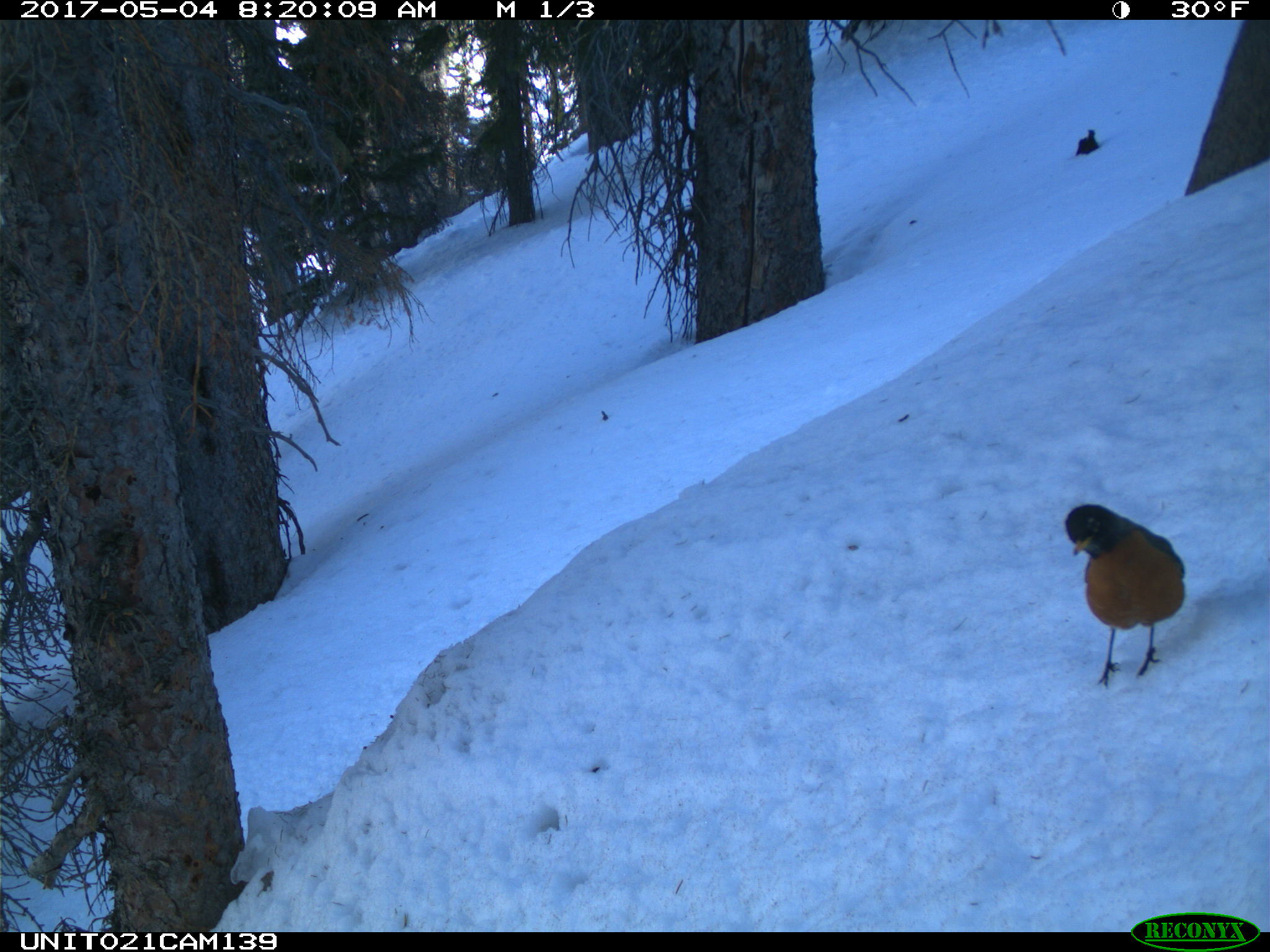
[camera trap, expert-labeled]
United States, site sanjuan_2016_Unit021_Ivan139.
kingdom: Animalia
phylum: Chordata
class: Aves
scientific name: Aves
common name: birds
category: unidentified bird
Unidentified bird (birds) (Aves).